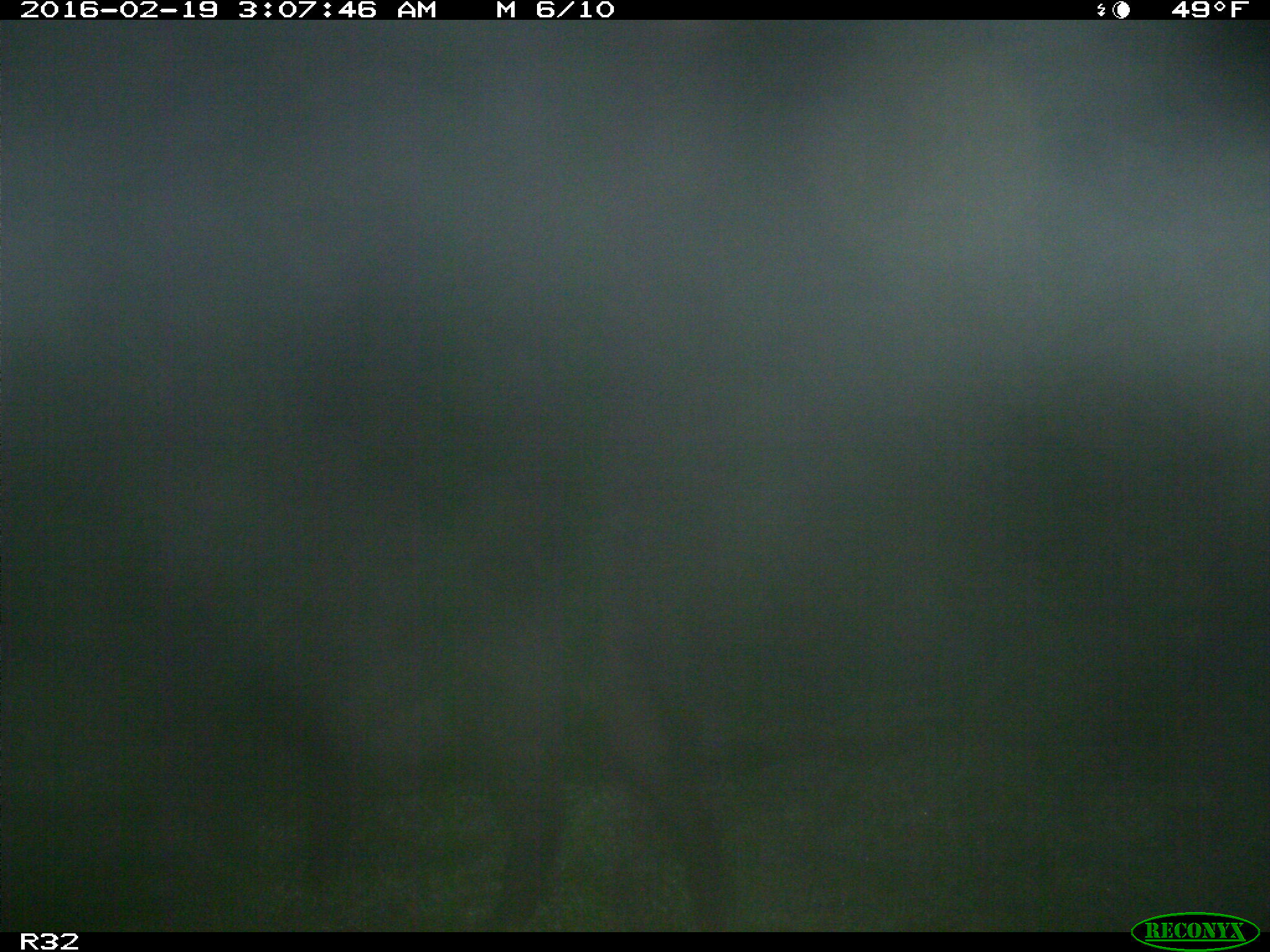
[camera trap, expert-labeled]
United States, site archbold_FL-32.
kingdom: Animalia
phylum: Chordata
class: Mammalia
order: Artiodactyla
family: Suidae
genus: Sus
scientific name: Sus scrofa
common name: wild boar